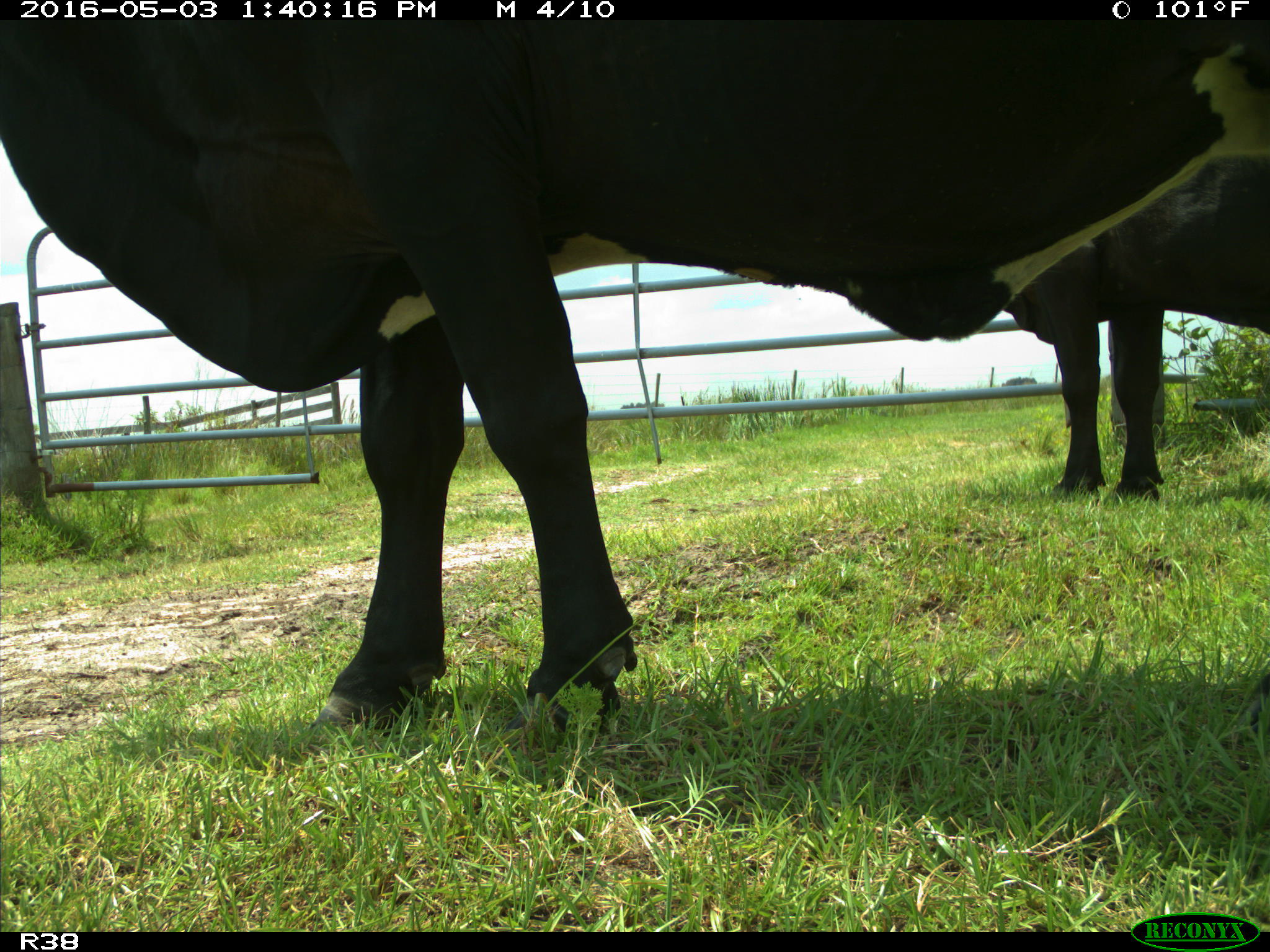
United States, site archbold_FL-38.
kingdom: Animalia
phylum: Chordata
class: Mammalia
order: Artiodactyla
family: Bovidae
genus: Bos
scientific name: Bos taurus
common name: domestic cow